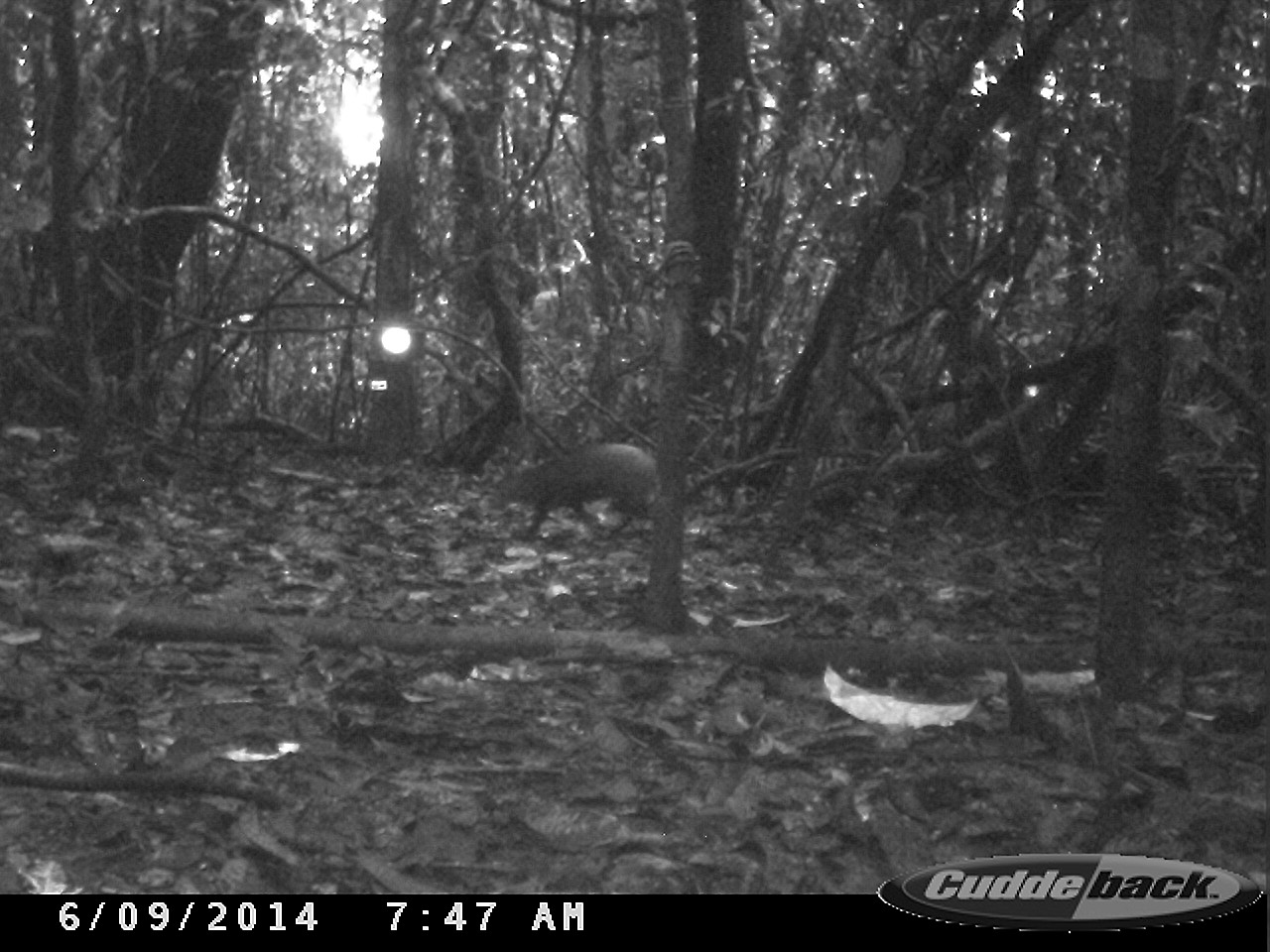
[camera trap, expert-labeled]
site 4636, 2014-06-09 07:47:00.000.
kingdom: Animalia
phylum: Chordata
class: Mammalia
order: Rodentia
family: Dasyproctidae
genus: Dasyprocta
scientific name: Dasyprocta leporina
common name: red-rumped agouti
Dasyprocta leporina (red-rumped agouti), count 1, age adult.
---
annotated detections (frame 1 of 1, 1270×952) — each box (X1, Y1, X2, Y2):
dasyprocta leporina: (486, 444, 655, 539)